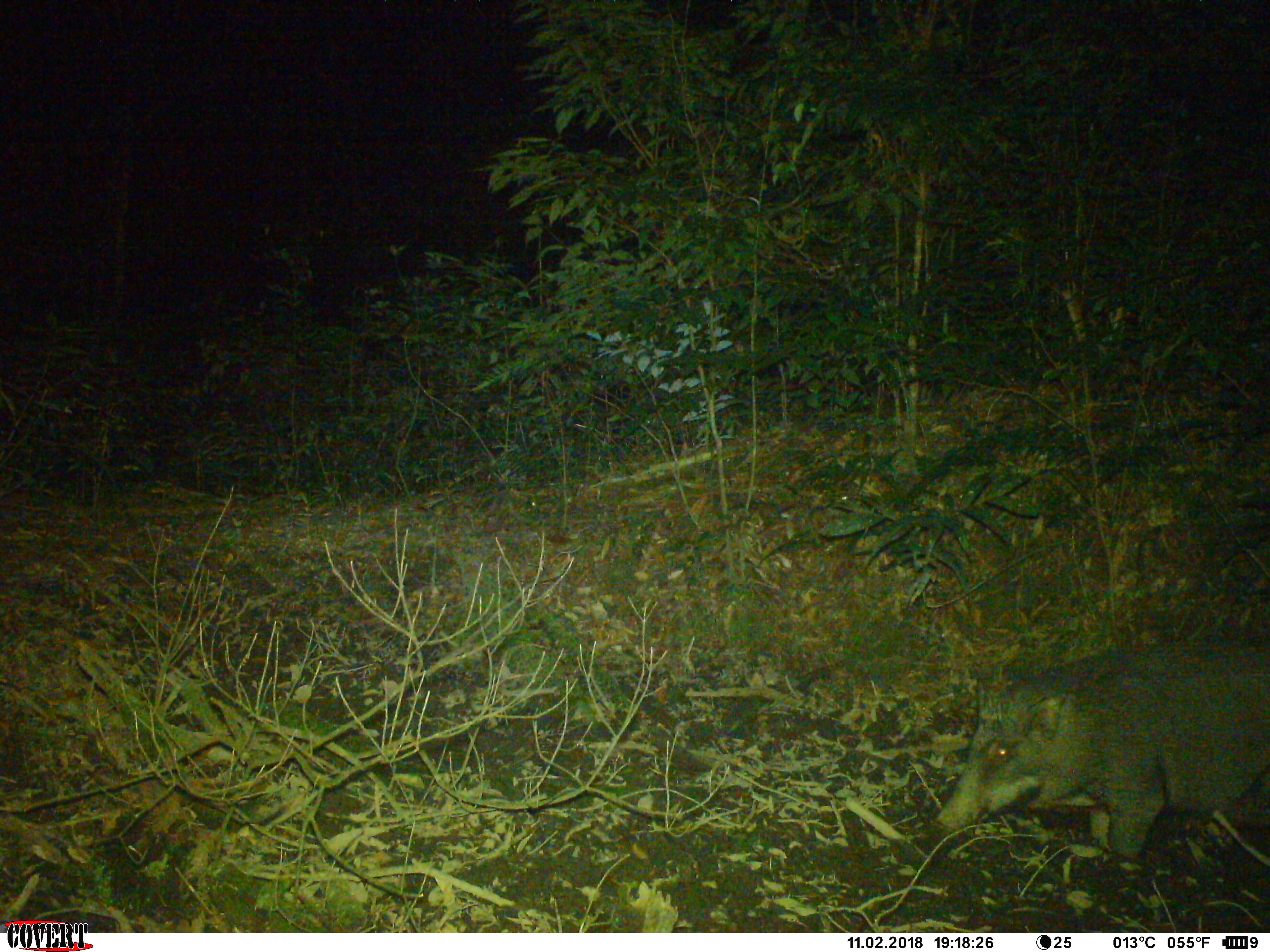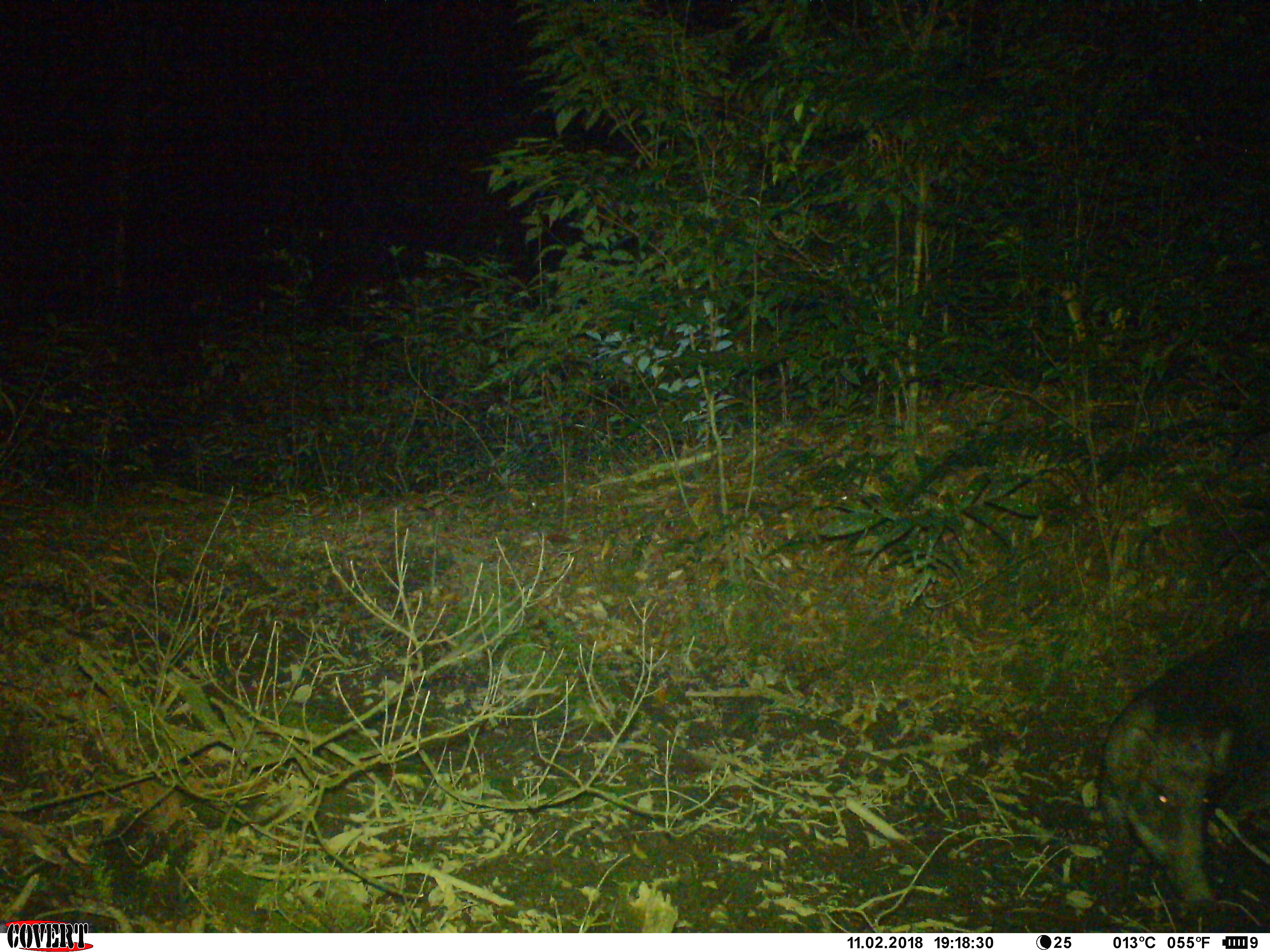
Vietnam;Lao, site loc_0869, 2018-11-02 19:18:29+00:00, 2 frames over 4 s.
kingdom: Animalia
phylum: Chordata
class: Mammalia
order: Artiodactyla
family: Suidae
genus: Sus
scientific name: Sus scrofa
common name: eurasian wild pig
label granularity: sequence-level